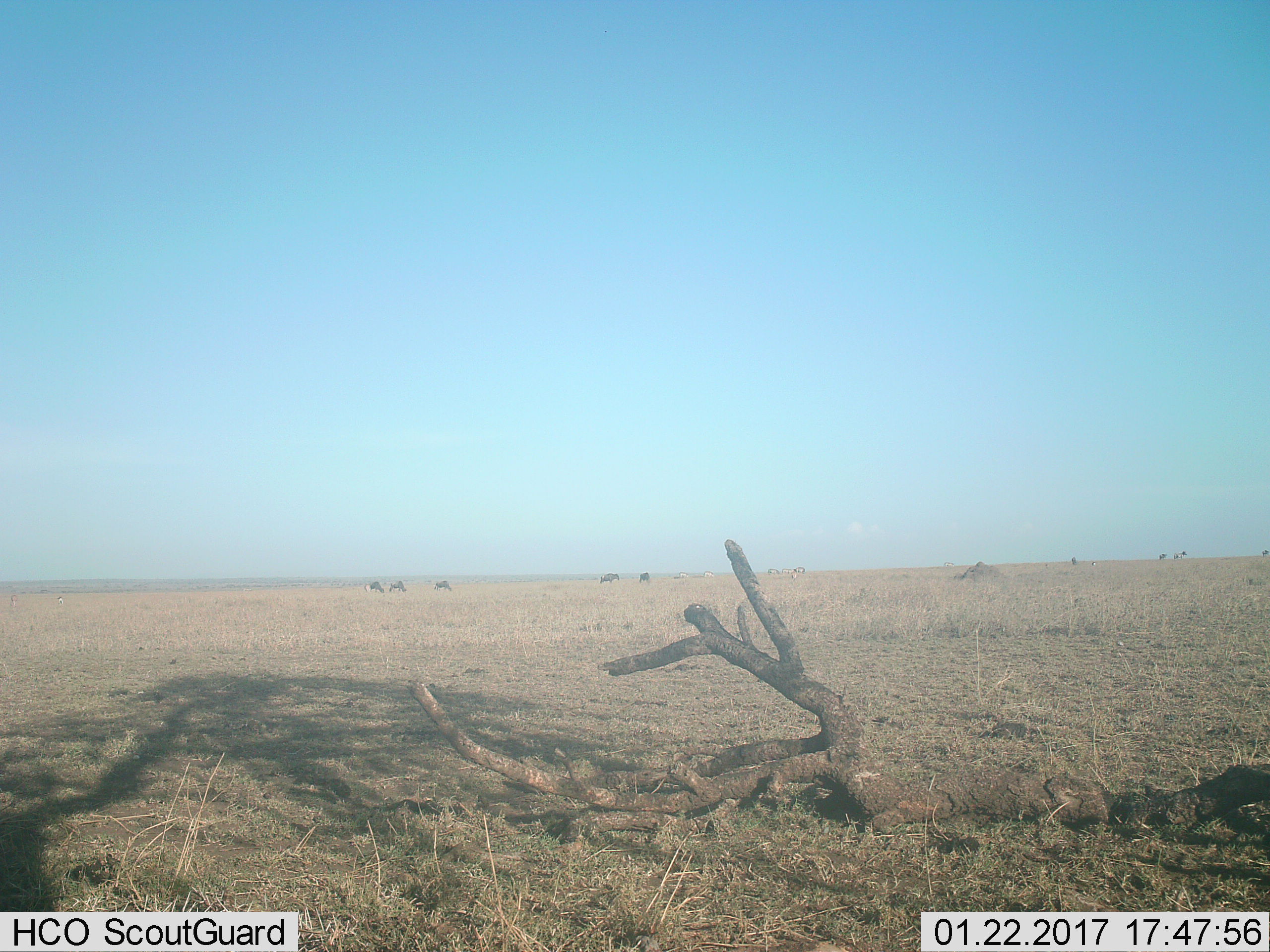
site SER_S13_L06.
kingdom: Animalia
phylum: Chordata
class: Mammalia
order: Artiodactyla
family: Bovidae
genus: Connochaetes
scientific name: Connochaetes taurinus taurinus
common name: blue wildebeest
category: wildebeestblue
Wildebeestblue (blue wildebeest) (Connochaetes taurinus taurinus), count 10. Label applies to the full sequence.